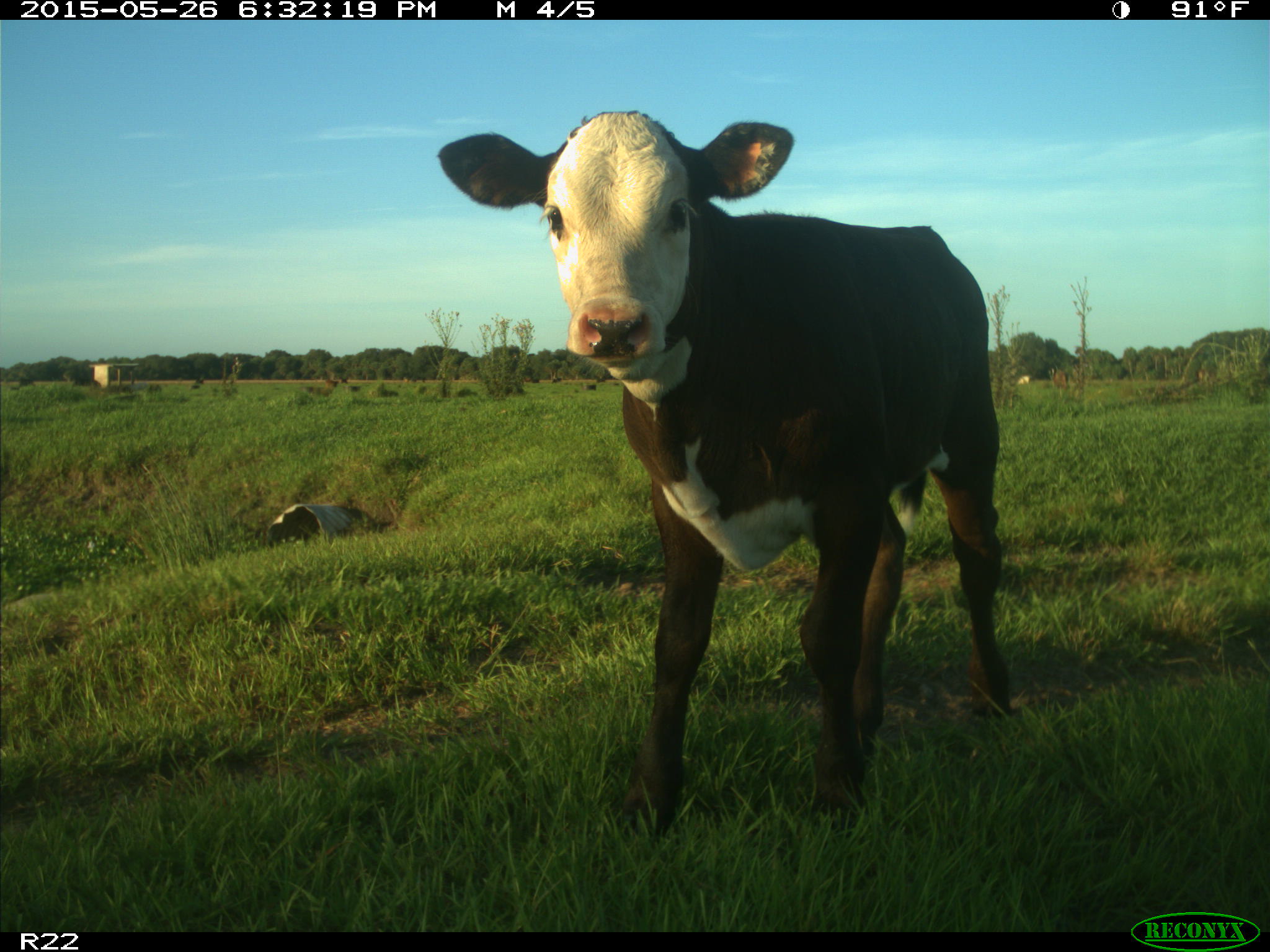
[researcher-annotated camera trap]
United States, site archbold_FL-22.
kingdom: Animalia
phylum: Chordata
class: Mammalia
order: Artiodactyla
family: Bovidae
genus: Bos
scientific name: Bos taurus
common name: domestic cow